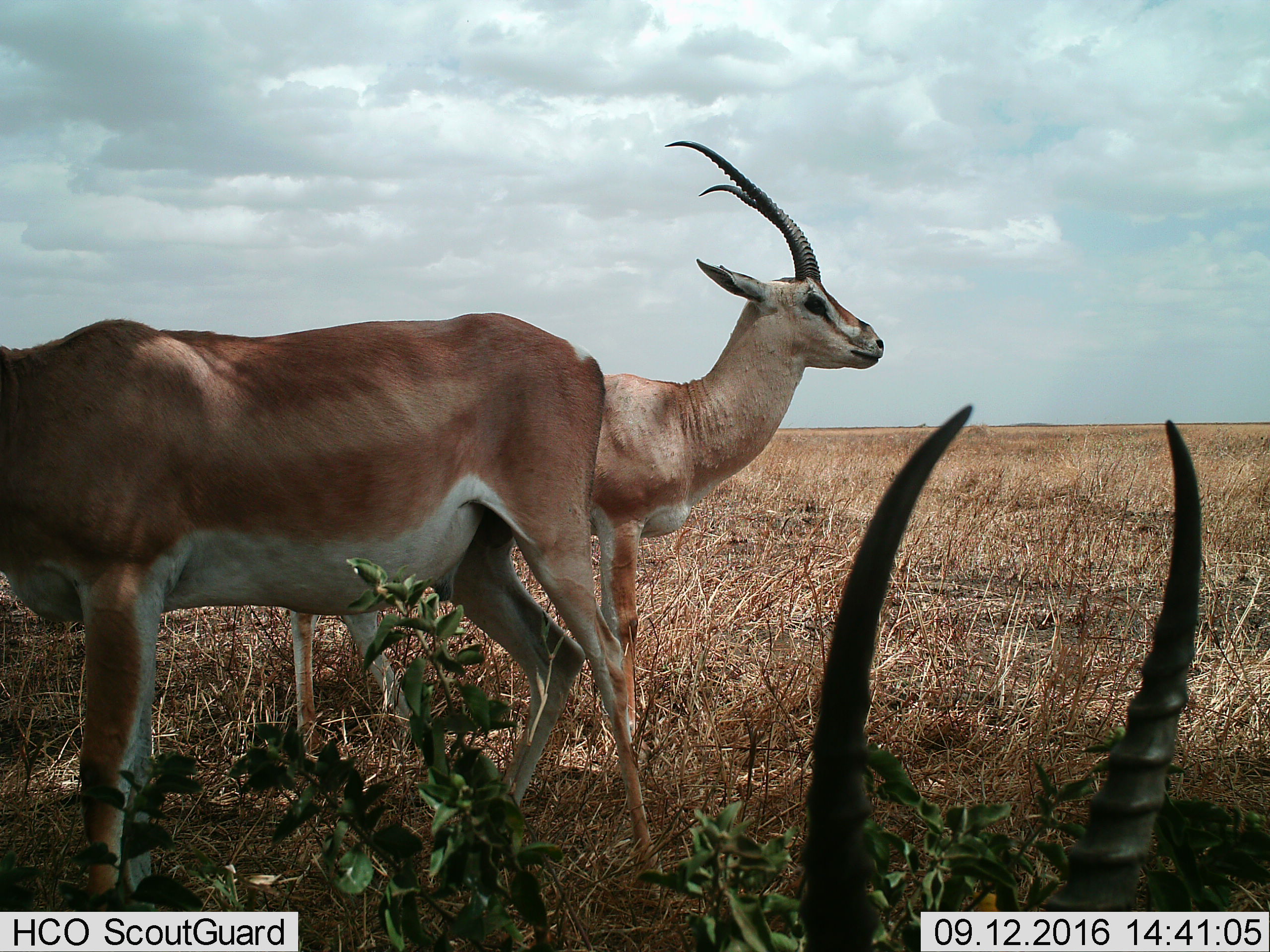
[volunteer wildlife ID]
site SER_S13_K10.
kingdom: Animalia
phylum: Chordata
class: Mammalia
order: Artiodactyla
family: Bovidae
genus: Nanger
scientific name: Nanger granti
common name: grant's gazelle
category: gazellegrants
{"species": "gazellegrants (grant's gazelle) (Nanger granti)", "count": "3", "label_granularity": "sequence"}